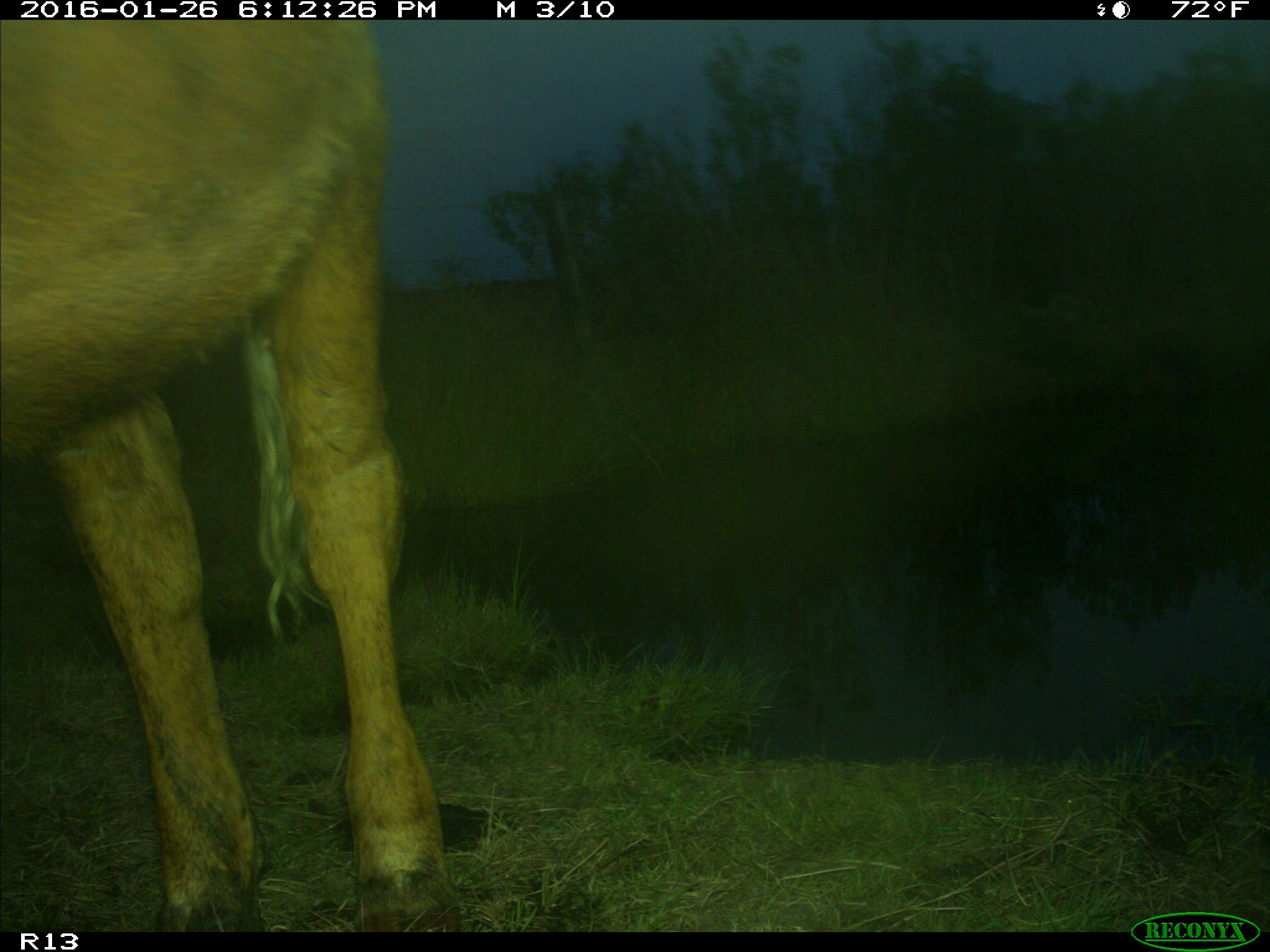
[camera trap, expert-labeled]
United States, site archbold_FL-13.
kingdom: Animalia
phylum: Chordata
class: Mammalia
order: Artiodactyla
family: Bovidae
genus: Bos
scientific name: Bos taurus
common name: domestic cow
Bos taurus (domestic cow).